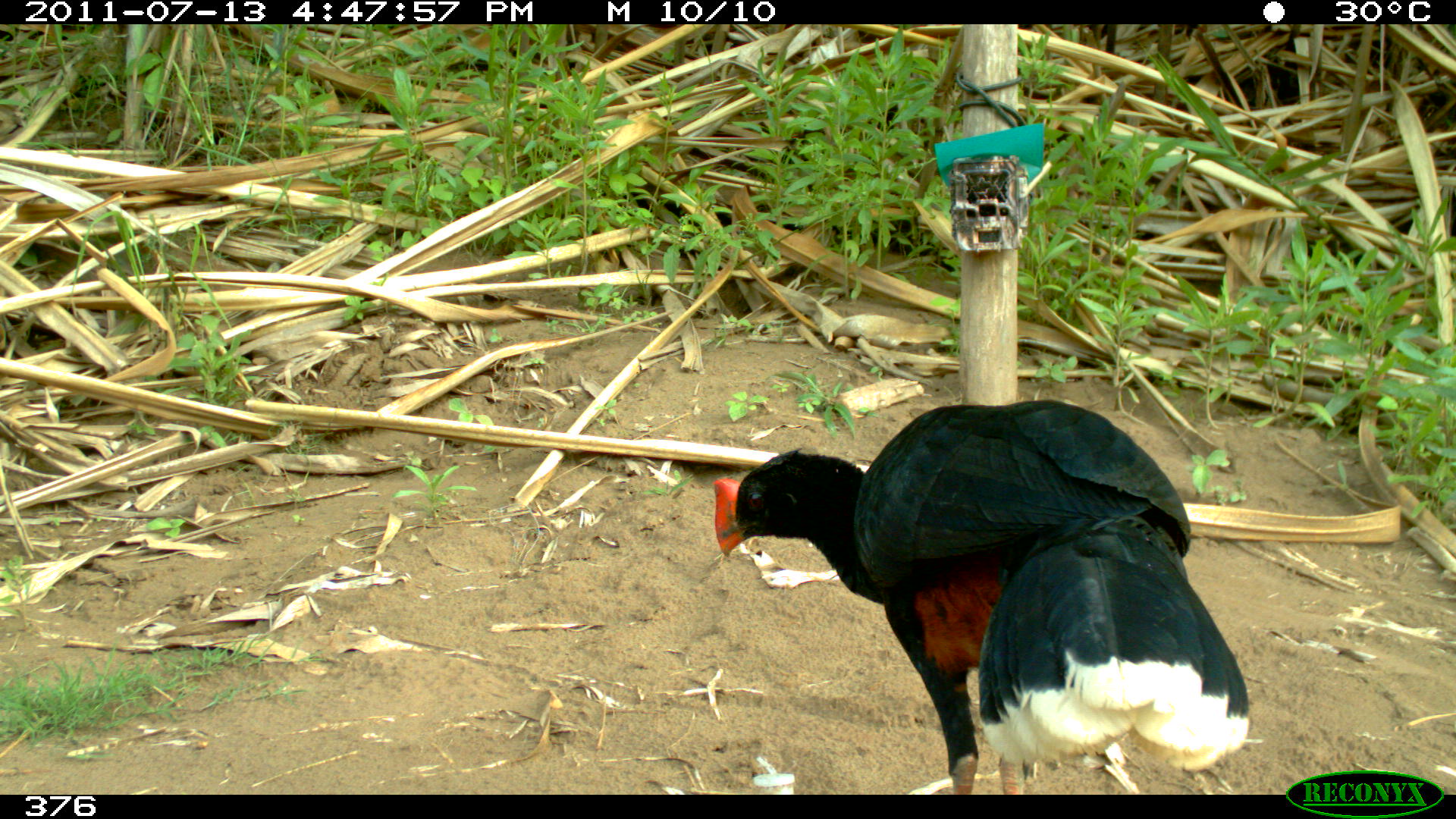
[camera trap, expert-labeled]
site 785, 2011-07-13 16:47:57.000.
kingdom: Animalia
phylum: Chordata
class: Aves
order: Galliformes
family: Cracidae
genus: Mitu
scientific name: Mitu tuberosum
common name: razor-billed curassow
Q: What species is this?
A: Mitu tuberosum (razor-billed curassow).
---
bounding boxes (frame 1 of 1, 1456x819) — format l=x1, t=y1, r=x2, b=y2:
mitu tuberosum: l=711, t=396, r=1254, b=795